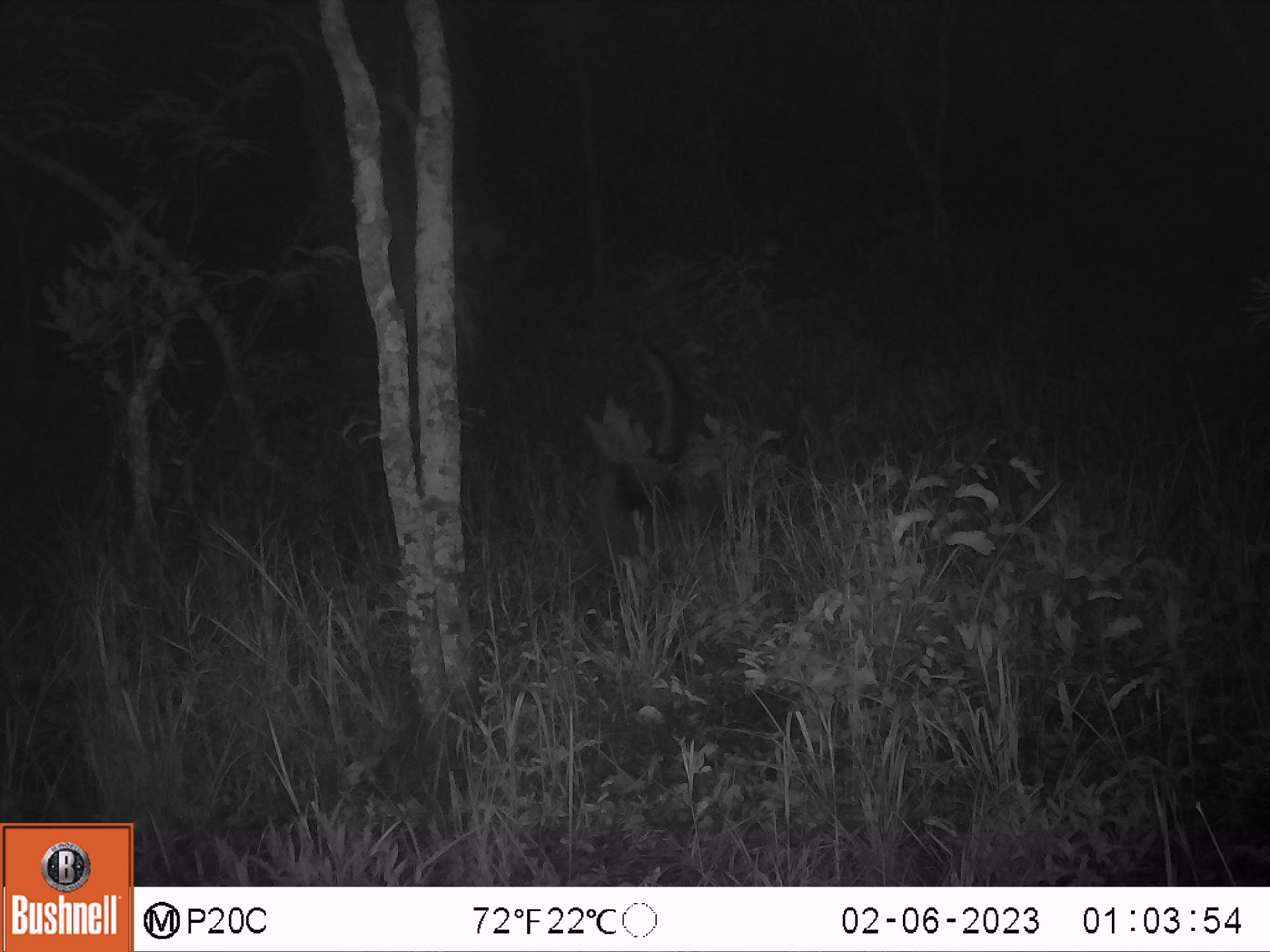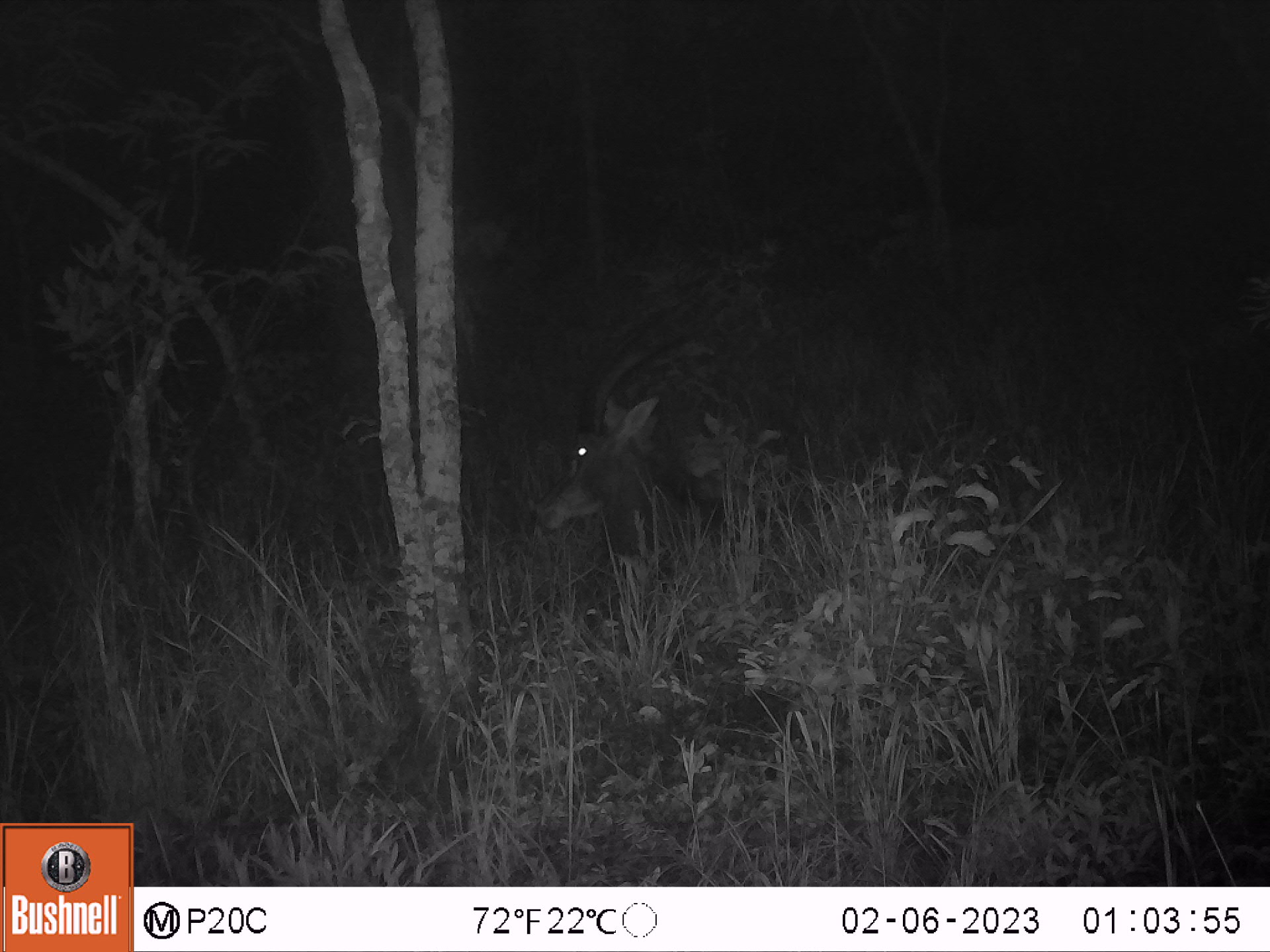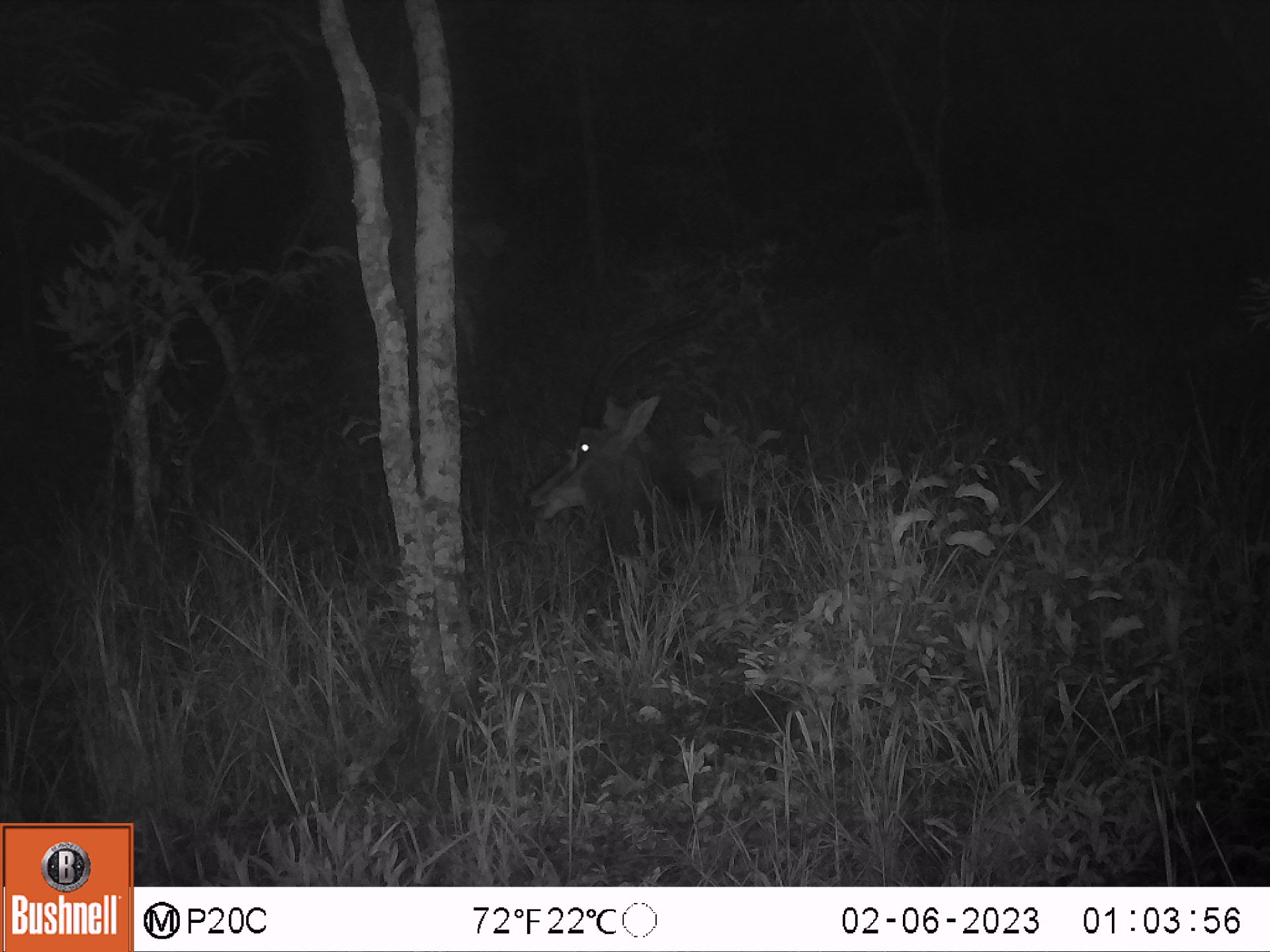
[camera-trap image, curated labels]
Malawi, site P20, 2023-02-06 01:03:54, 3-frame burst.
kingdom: Animalia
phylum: Chordata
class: Mammalia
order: Artiodactyla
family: Bovidae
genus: Hippotragus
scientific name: Hippotragus niger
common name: sable antelope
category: sable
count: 1